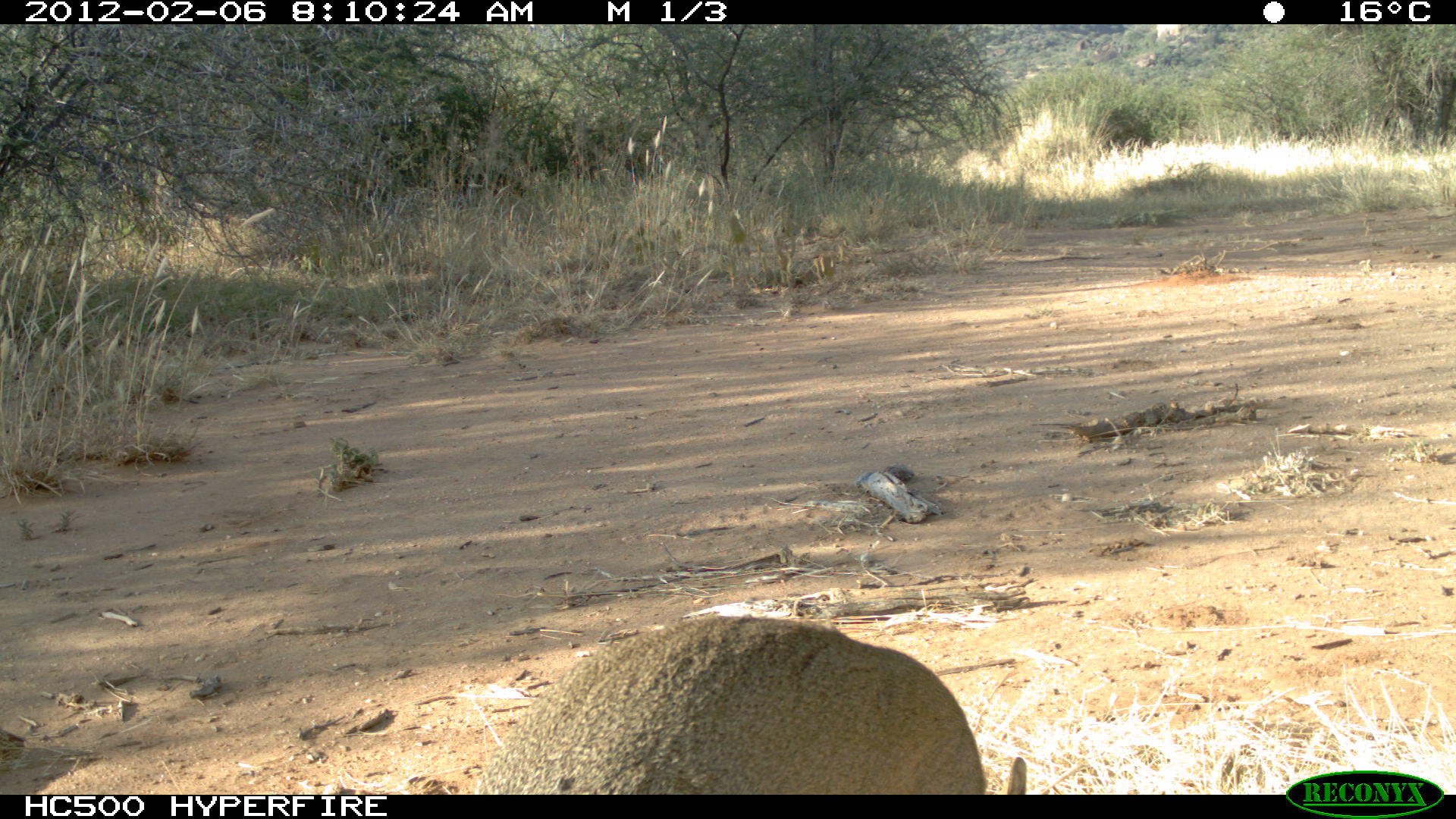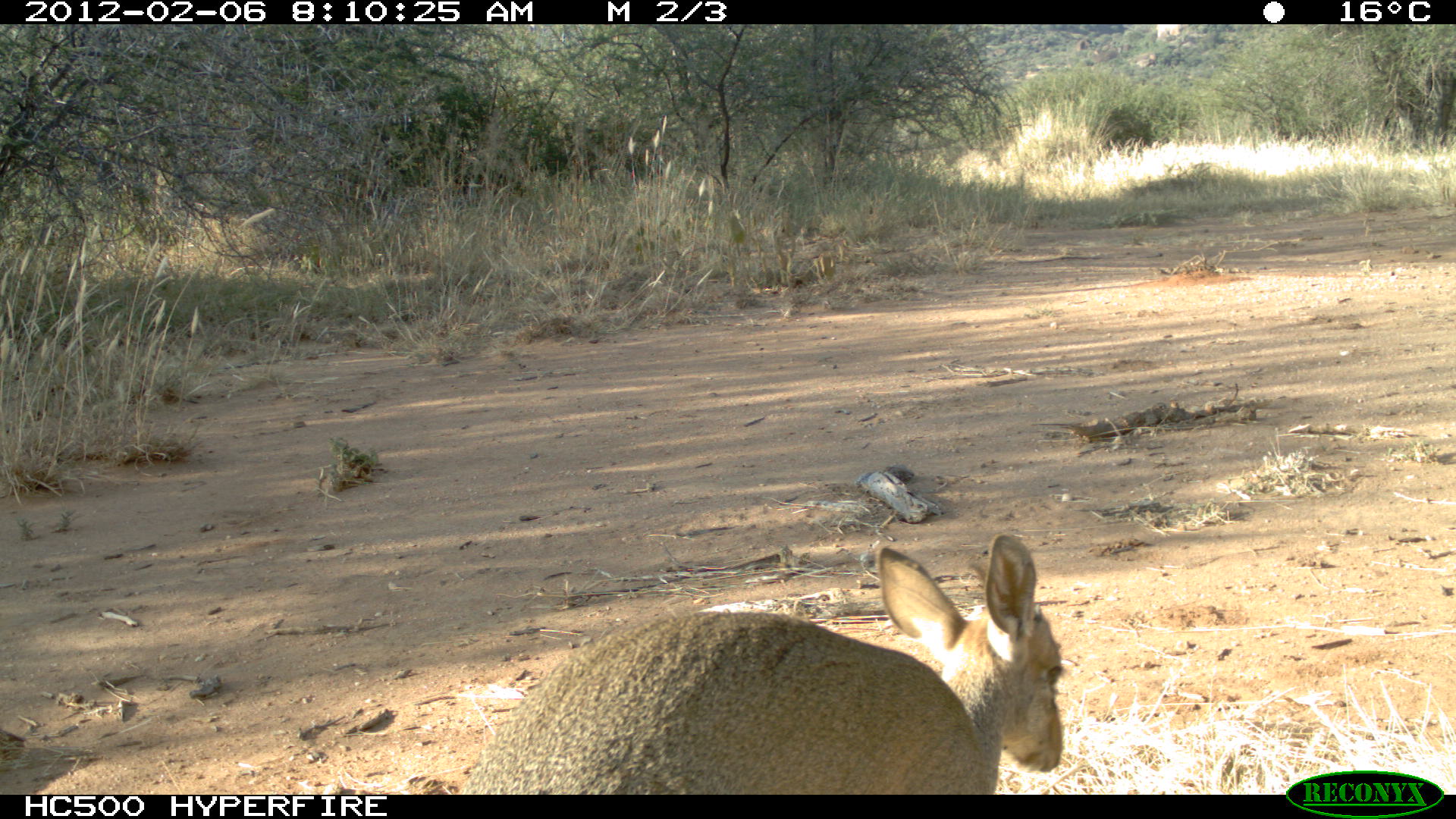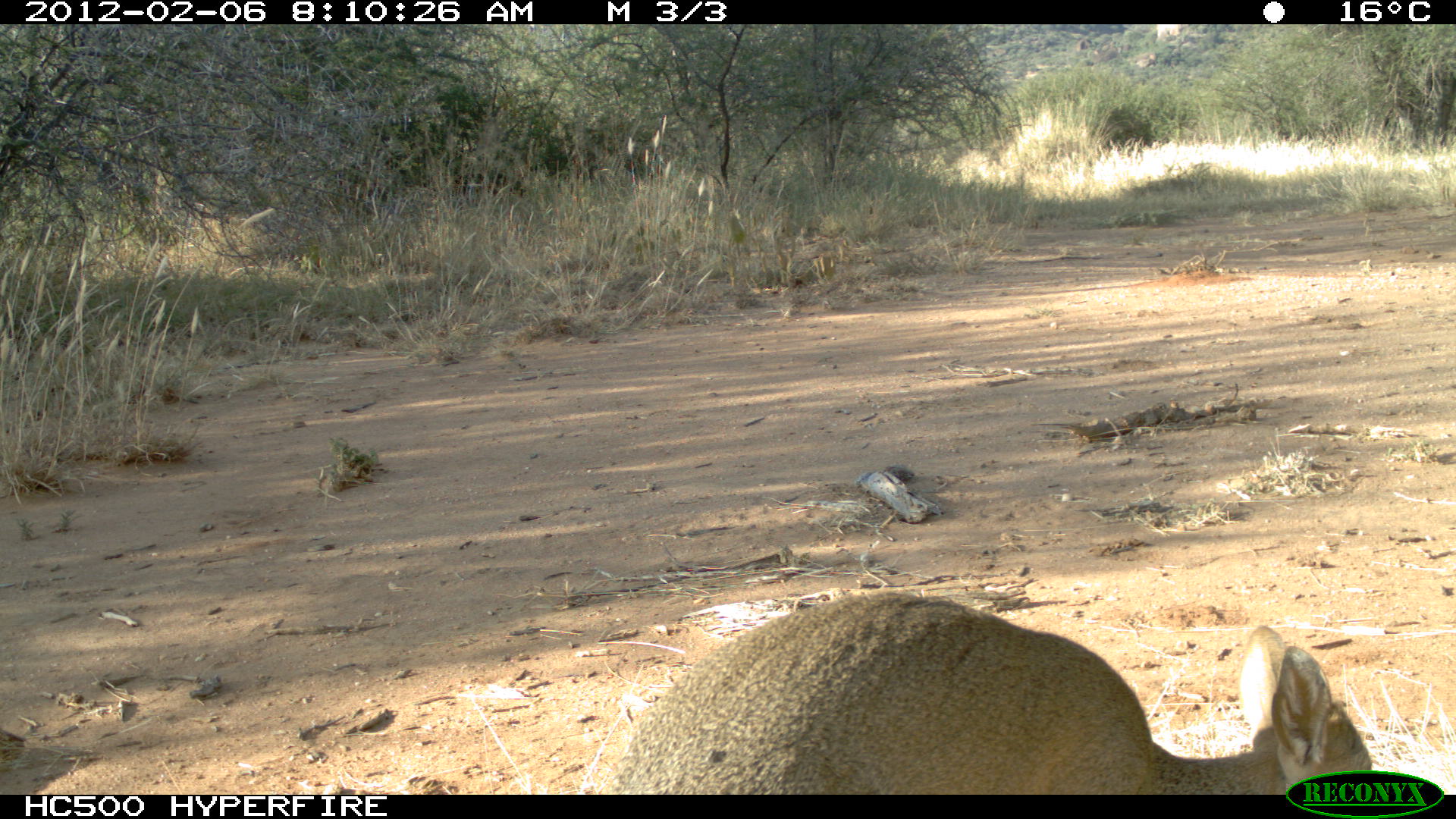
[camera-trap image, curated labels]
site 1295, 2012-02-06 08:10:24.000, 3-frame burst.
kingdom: Animalia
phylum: Chordata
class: Mammalia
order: Artiodactyla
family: Bovidae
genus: Madoqua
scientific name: Madoqua guentheri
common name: günther's dik-dik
Madoqua guentheri (günther's dik-dik), count 1.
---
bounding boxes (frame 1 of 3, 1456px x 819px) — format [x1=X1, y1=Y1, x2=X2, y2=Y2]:
madoqua guentheri: [x1=474, y1=609, x2=1027, y2=795]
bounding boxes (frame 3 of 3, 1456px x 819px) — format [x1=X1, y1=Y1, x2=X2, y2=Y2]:
madoqua guentheri: [x1=586, y1=586, x2=1372, y2=770]